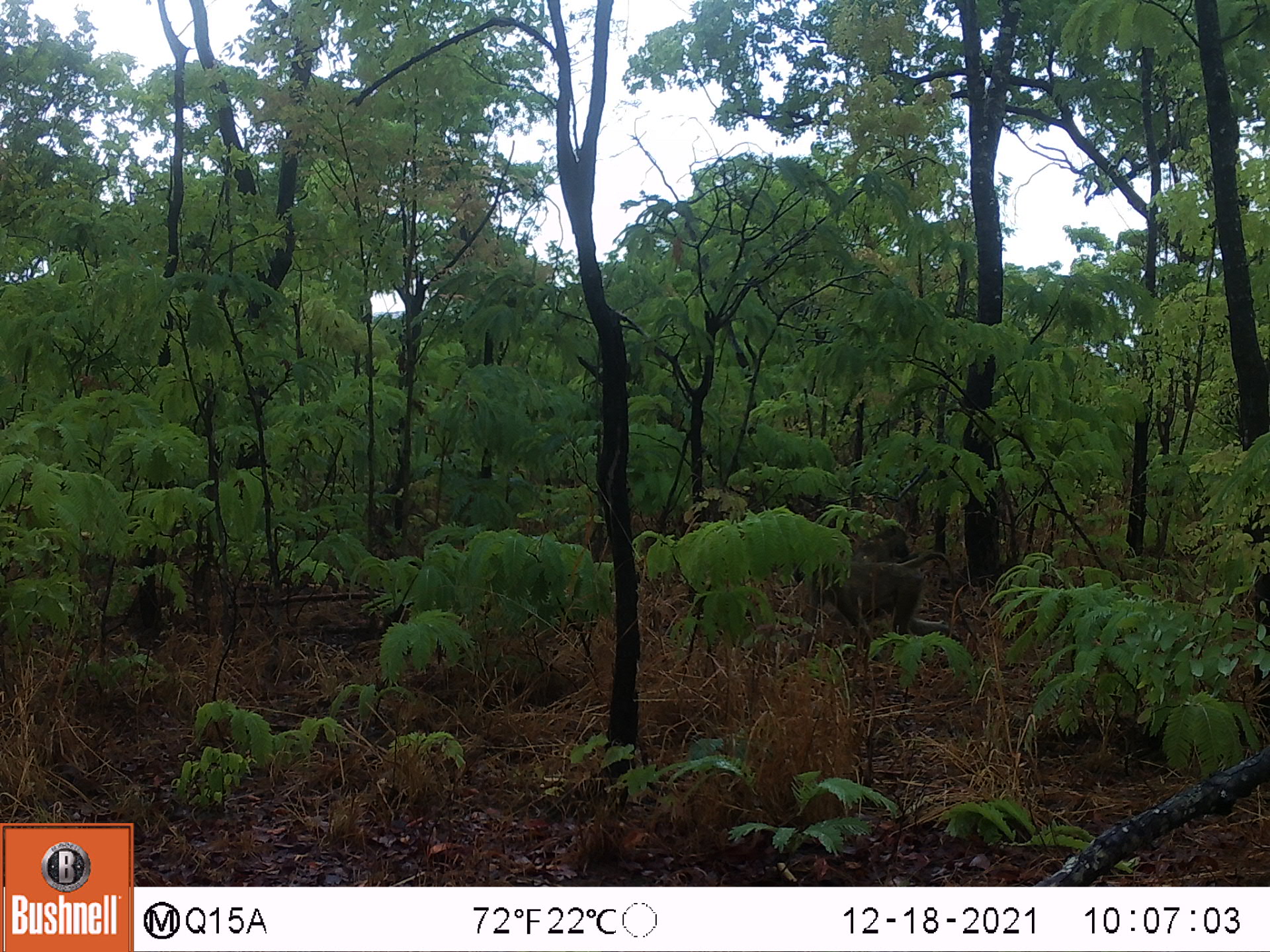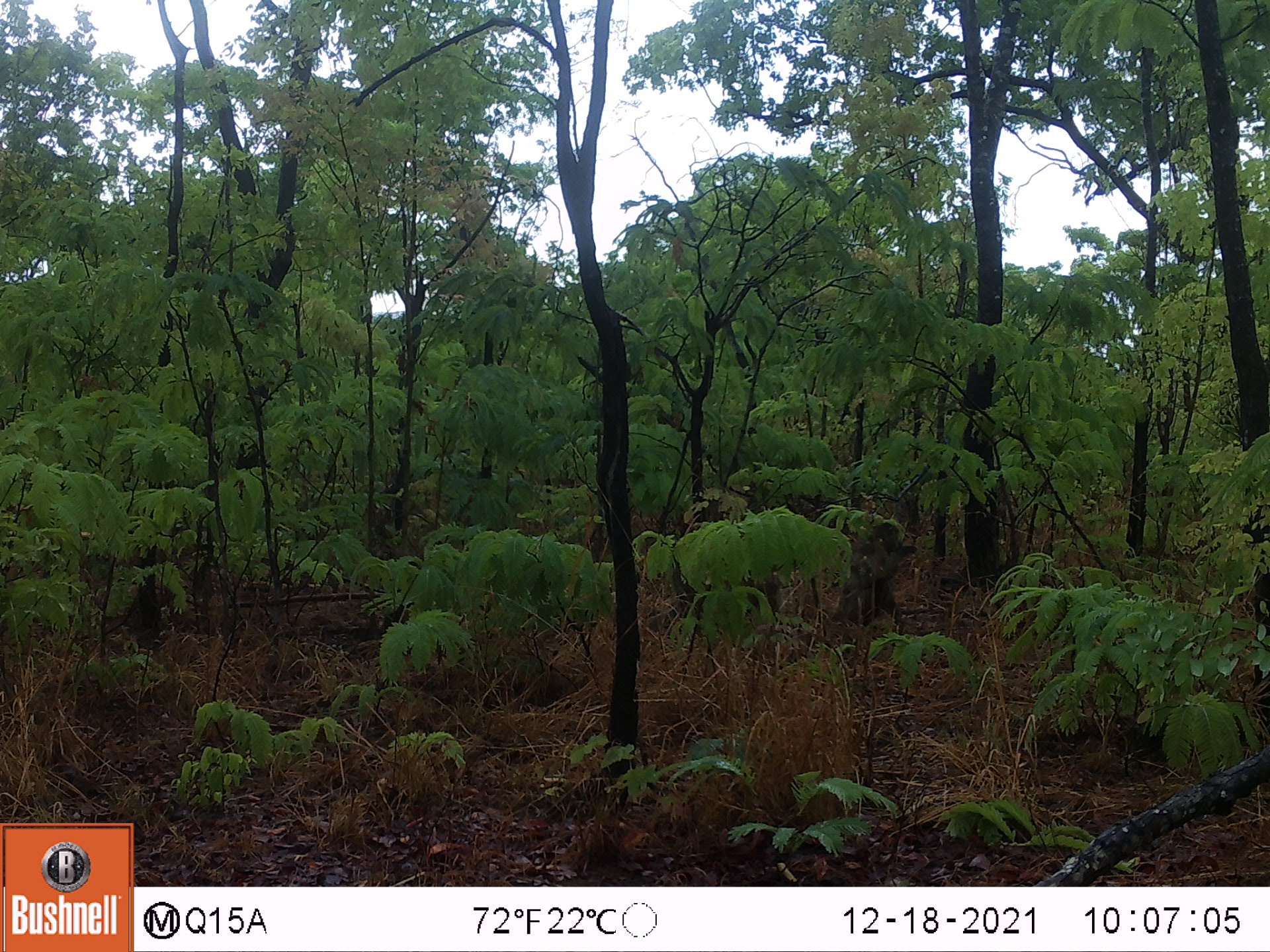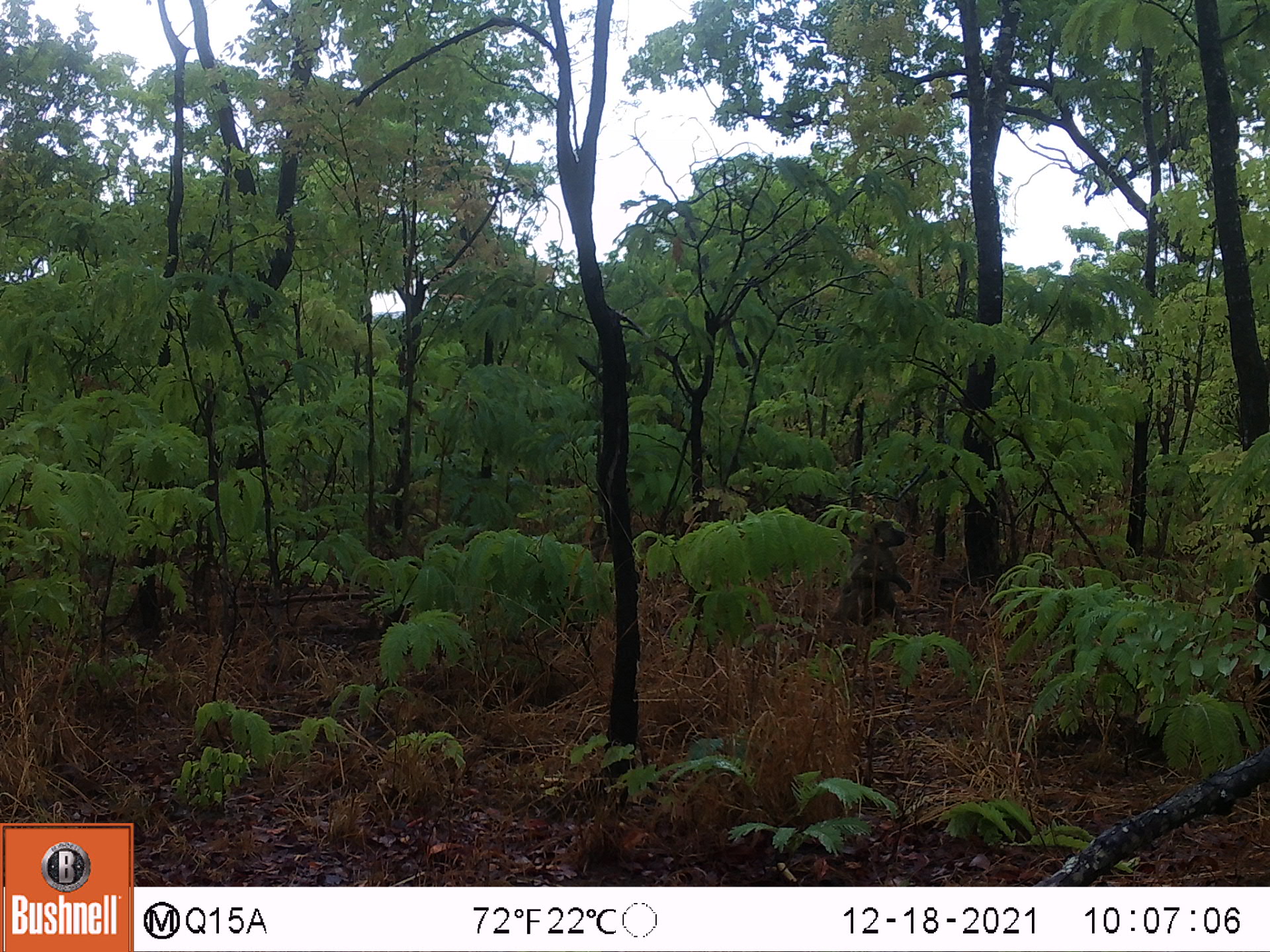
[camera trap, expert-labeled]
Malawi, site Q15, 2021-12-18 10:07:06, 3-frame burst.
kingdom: Animalia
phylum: Chordata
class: Mammalia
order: Primates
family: Cercopithecidae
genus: Papio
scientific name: Papio cynocephalus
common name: yellow baboon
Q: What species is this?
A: Yellow baboon (Papio cynocephalus).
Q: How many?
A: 1.